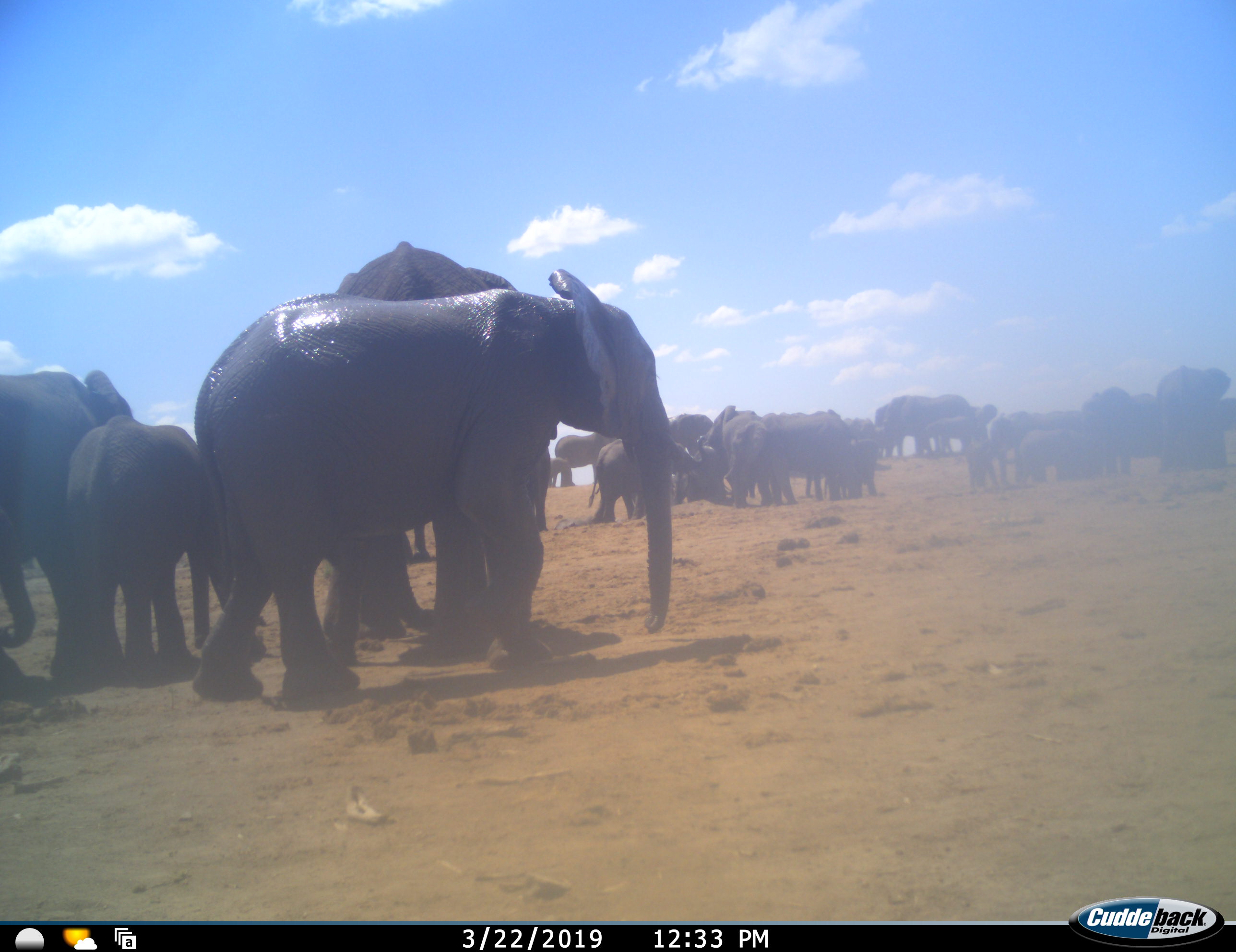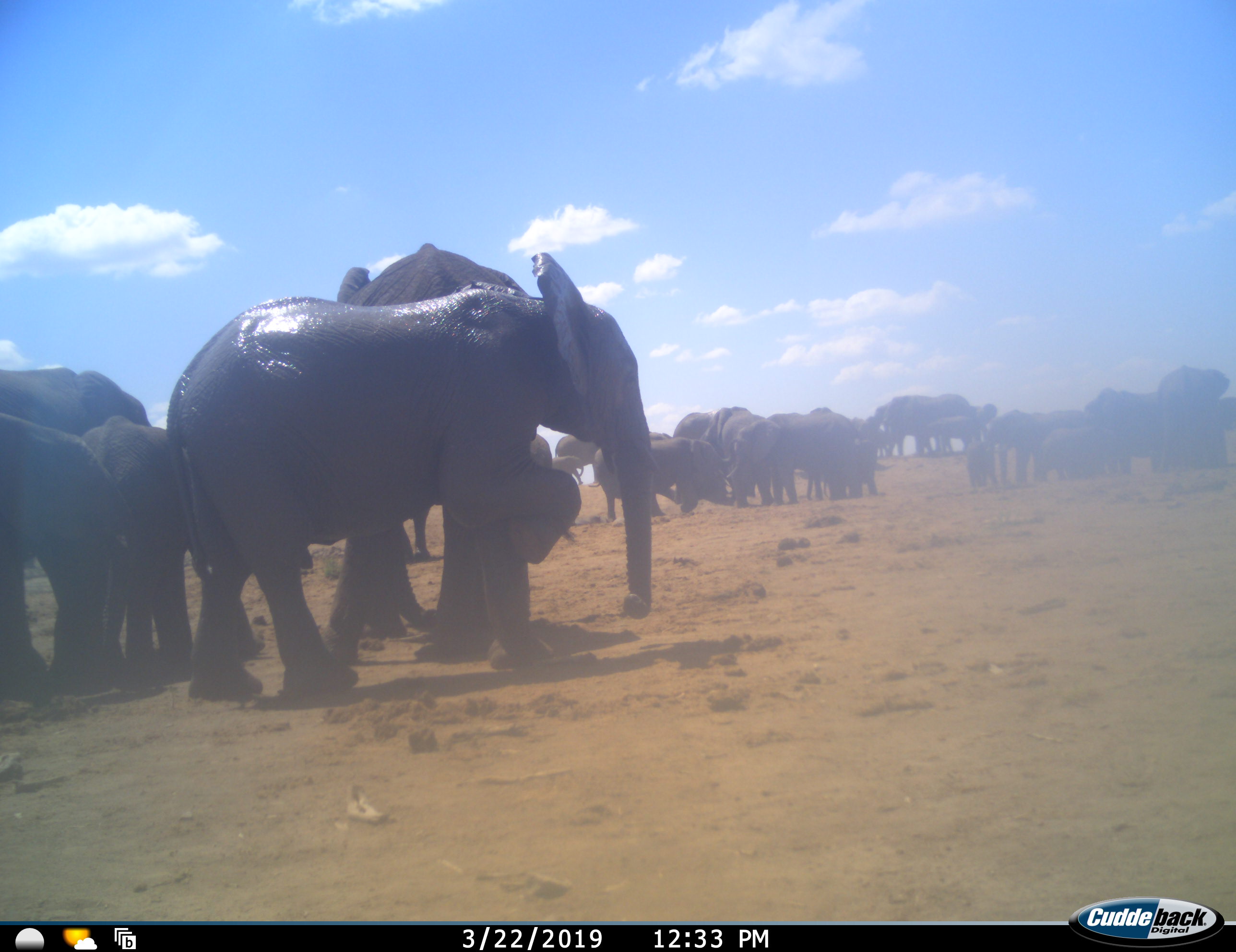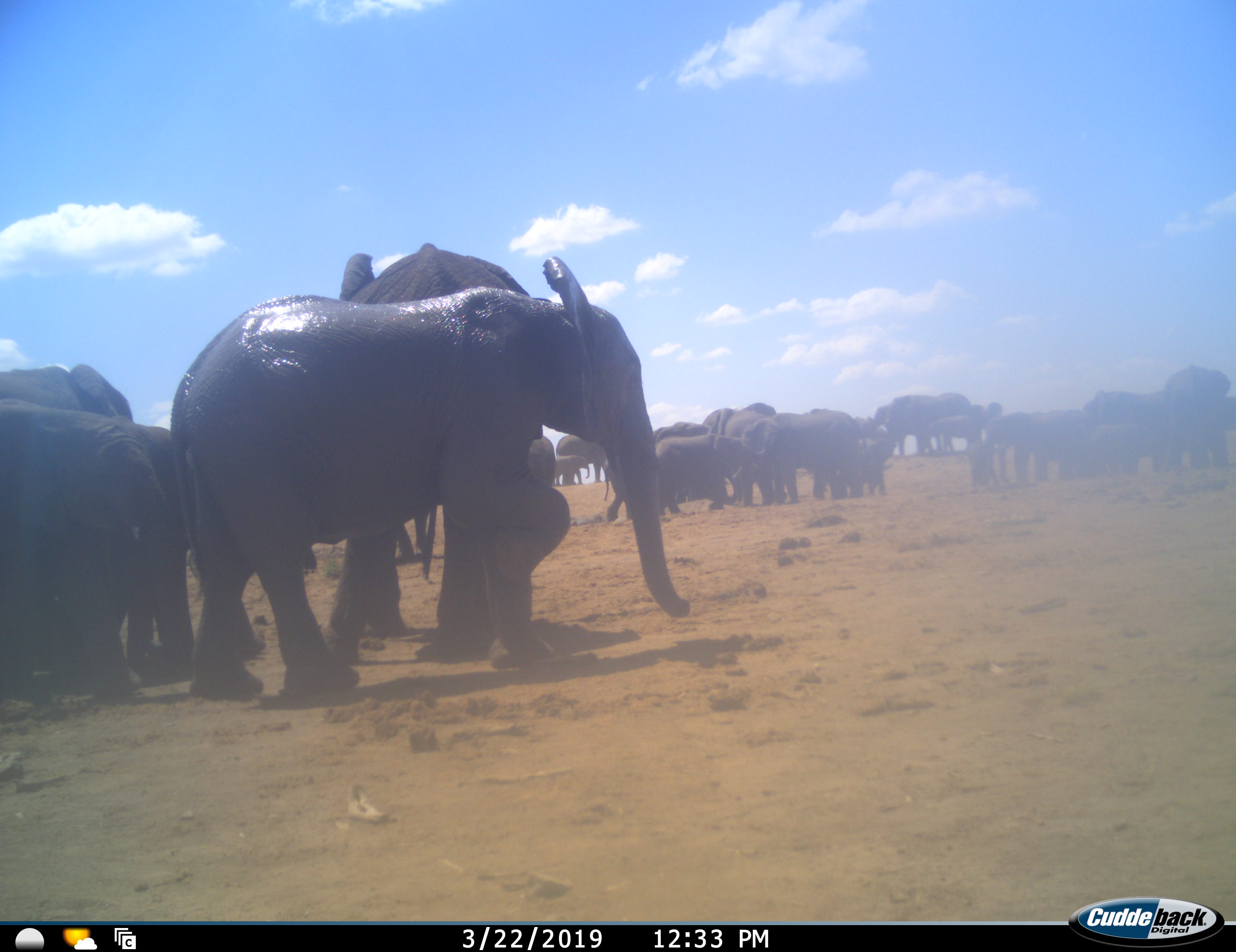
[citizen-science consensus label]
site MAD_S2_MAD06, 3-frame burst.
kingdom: Animalia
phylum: Chordata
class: Mammalia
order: Proboscidea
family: Elephantidae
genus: Loxodonta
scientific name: Loxodonta africana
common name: african bush elephant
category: elephant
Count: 11-50.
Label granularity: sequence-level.